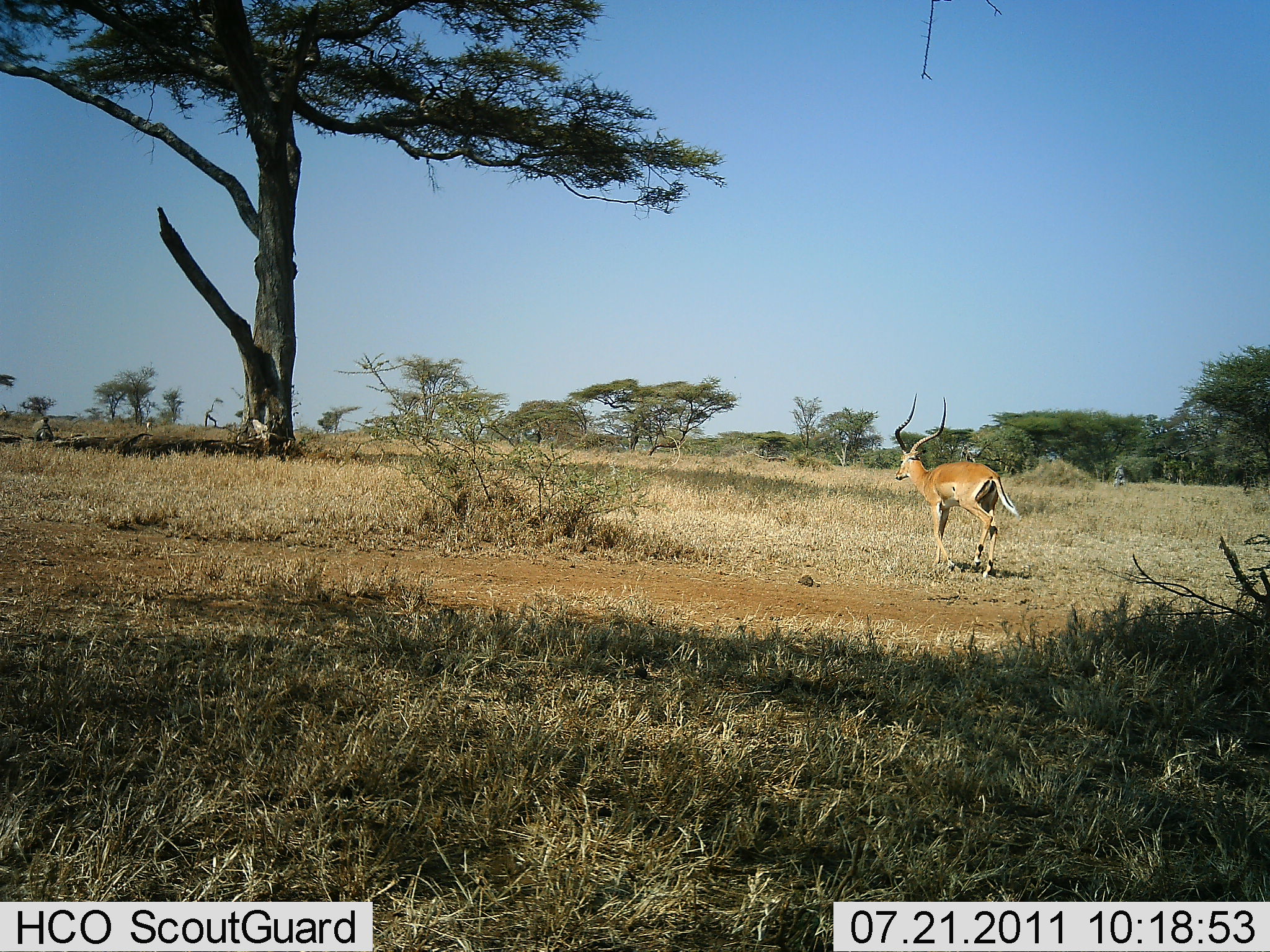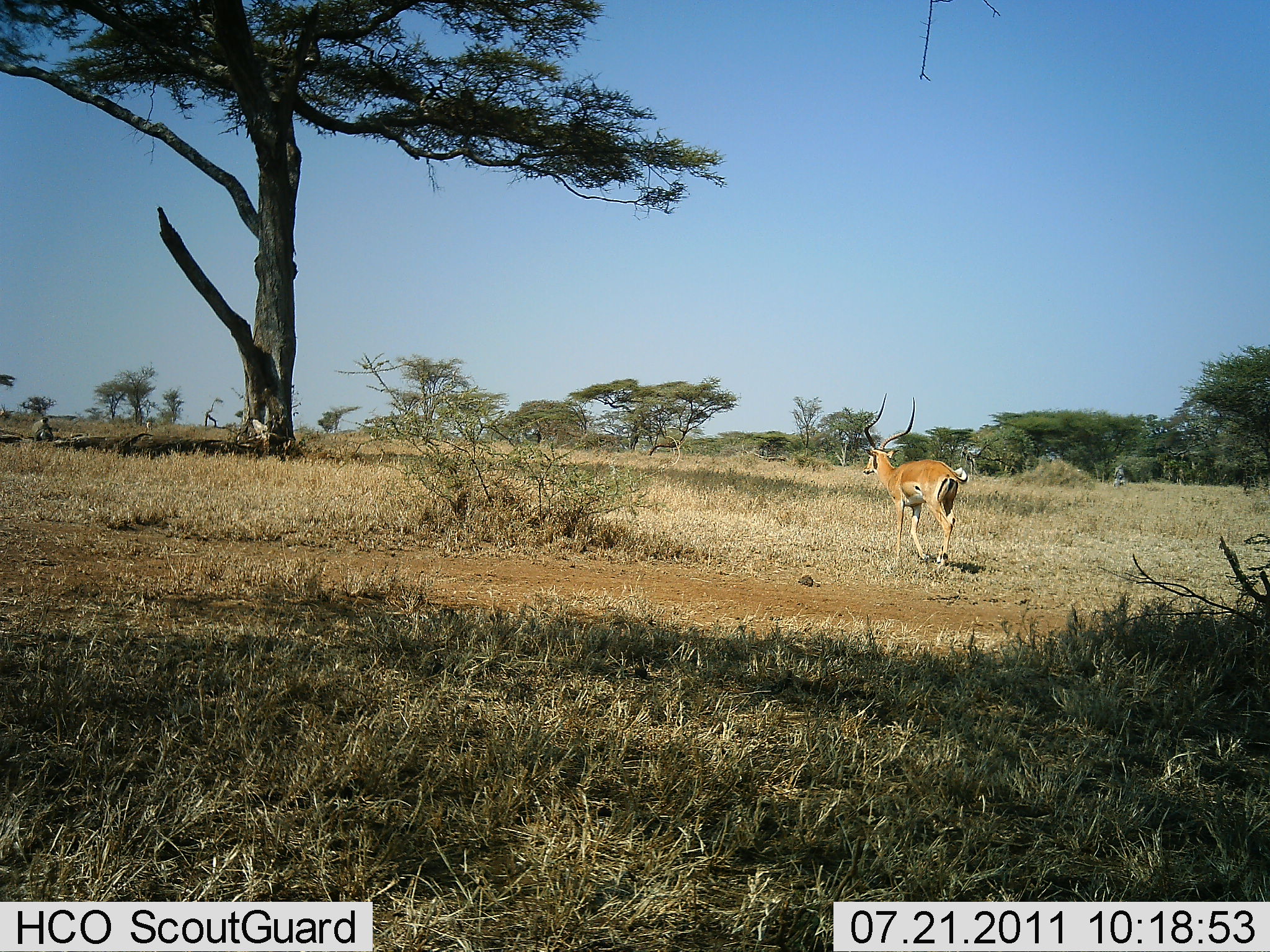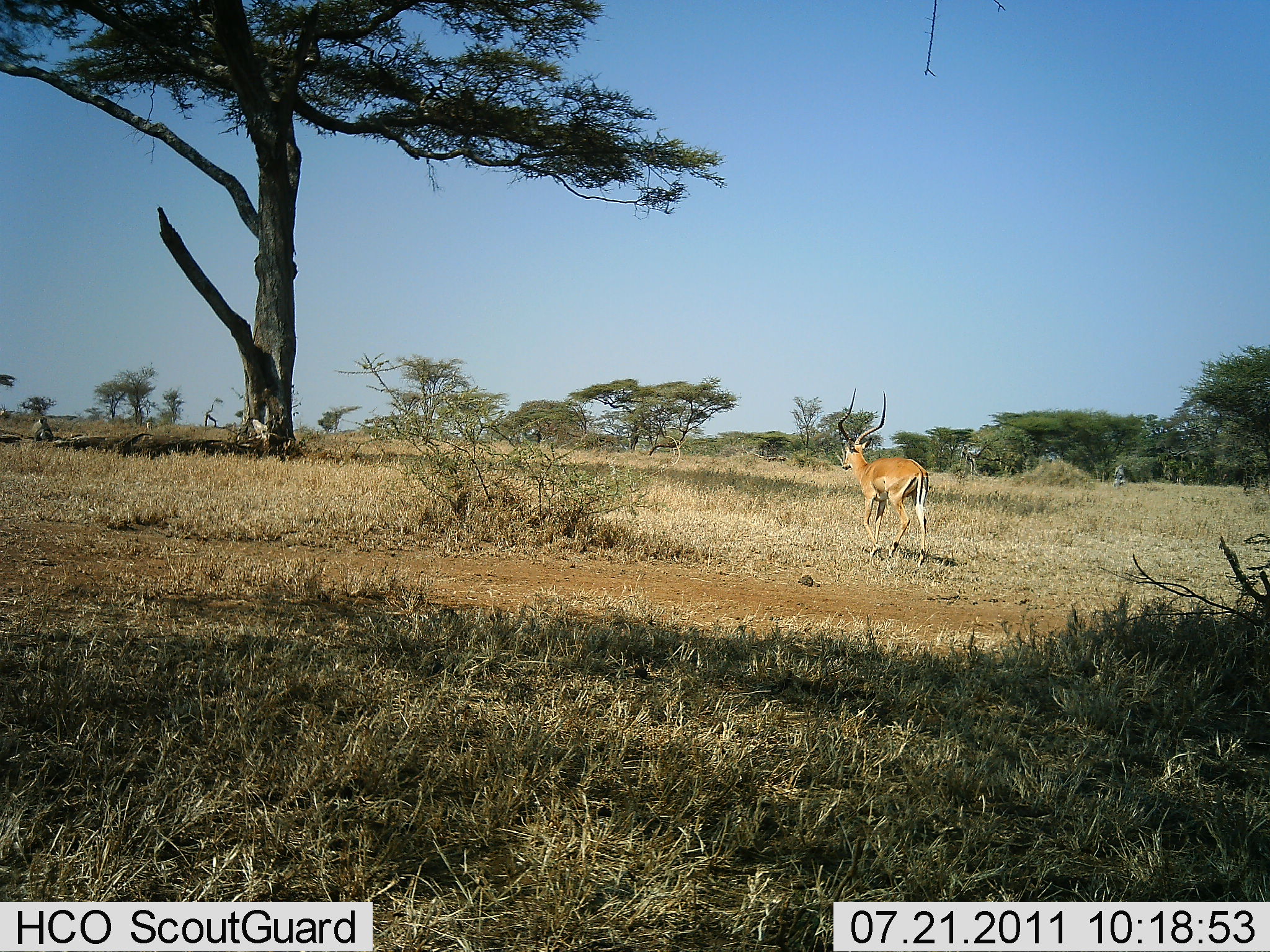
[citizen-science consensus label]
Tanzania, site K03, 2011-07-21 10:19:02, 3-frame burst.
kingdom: Animalia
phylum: Chordata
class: Mammalia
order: Artiodactyla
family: Bovidae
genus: Aepyceros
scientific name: Aepyceros melampus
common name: impala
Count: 1.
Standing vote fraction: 0%.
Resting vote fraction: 0%.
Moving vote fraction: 100%.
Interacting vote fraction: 0%.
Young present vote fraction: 0%.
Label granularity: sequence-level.